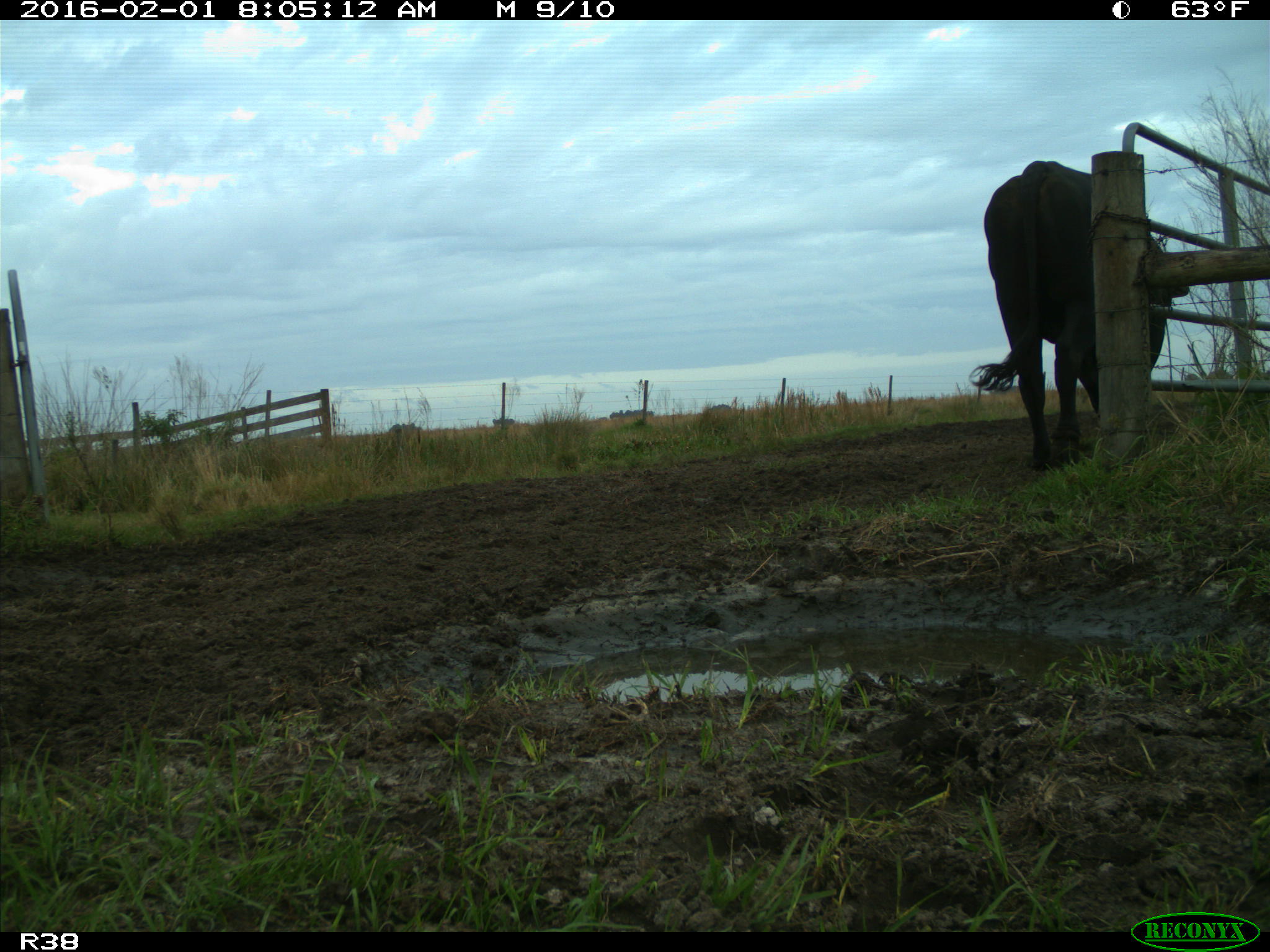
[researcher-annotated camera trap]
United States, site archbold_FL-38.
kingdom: Animalia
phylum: Chordata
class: Mammalia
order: Artiodactyla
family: Bovidae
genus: Bos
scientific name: Bos taurus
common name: domestic cow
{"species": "Bos taurus (domestic cow)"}